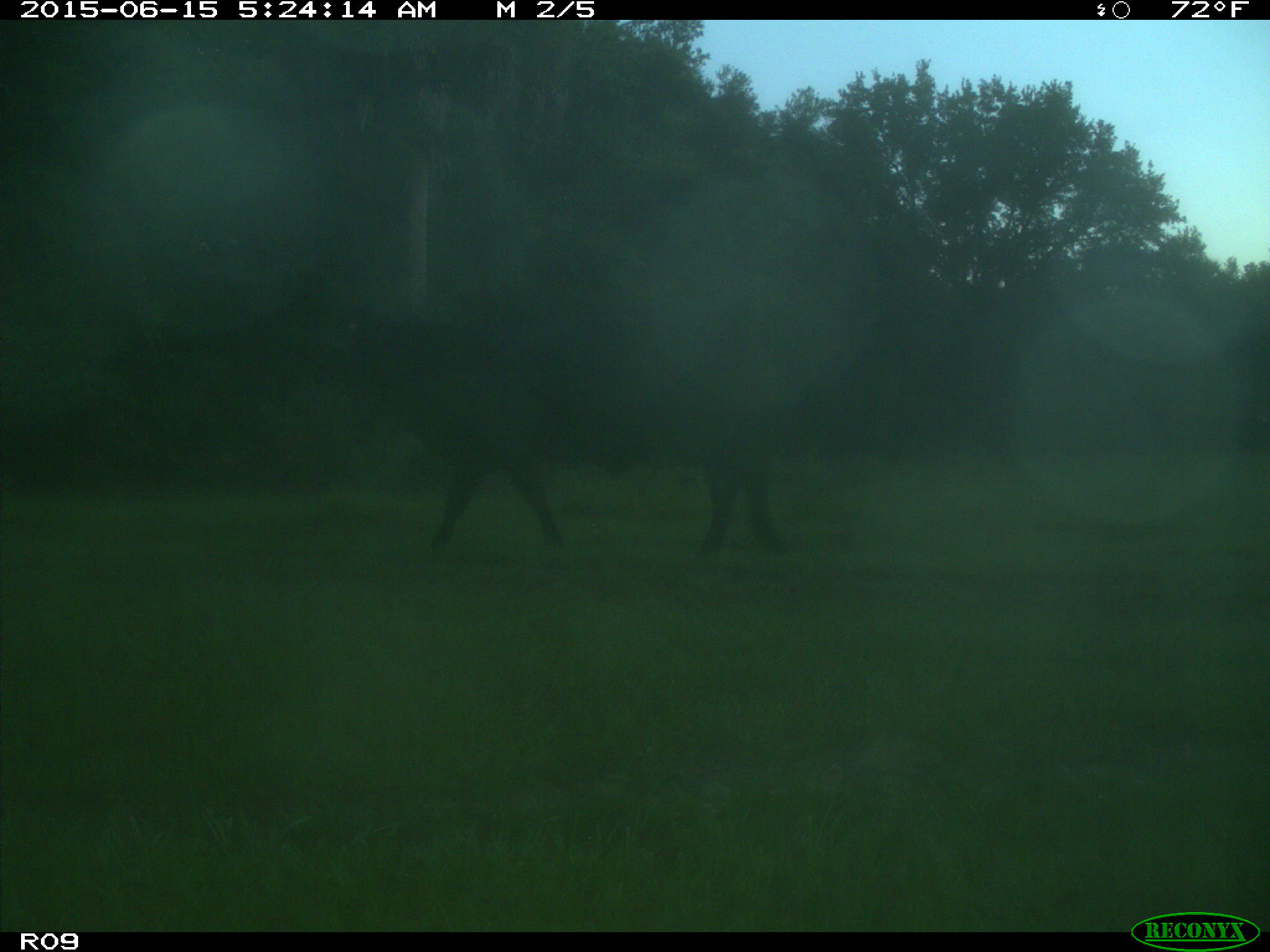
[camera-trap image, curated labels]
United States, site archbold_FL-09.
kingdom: Animalia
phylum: Chordata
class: Mammalia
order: Artiodactyla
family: Bovidae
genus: Bos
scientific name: Bos taurus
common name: domestic cow